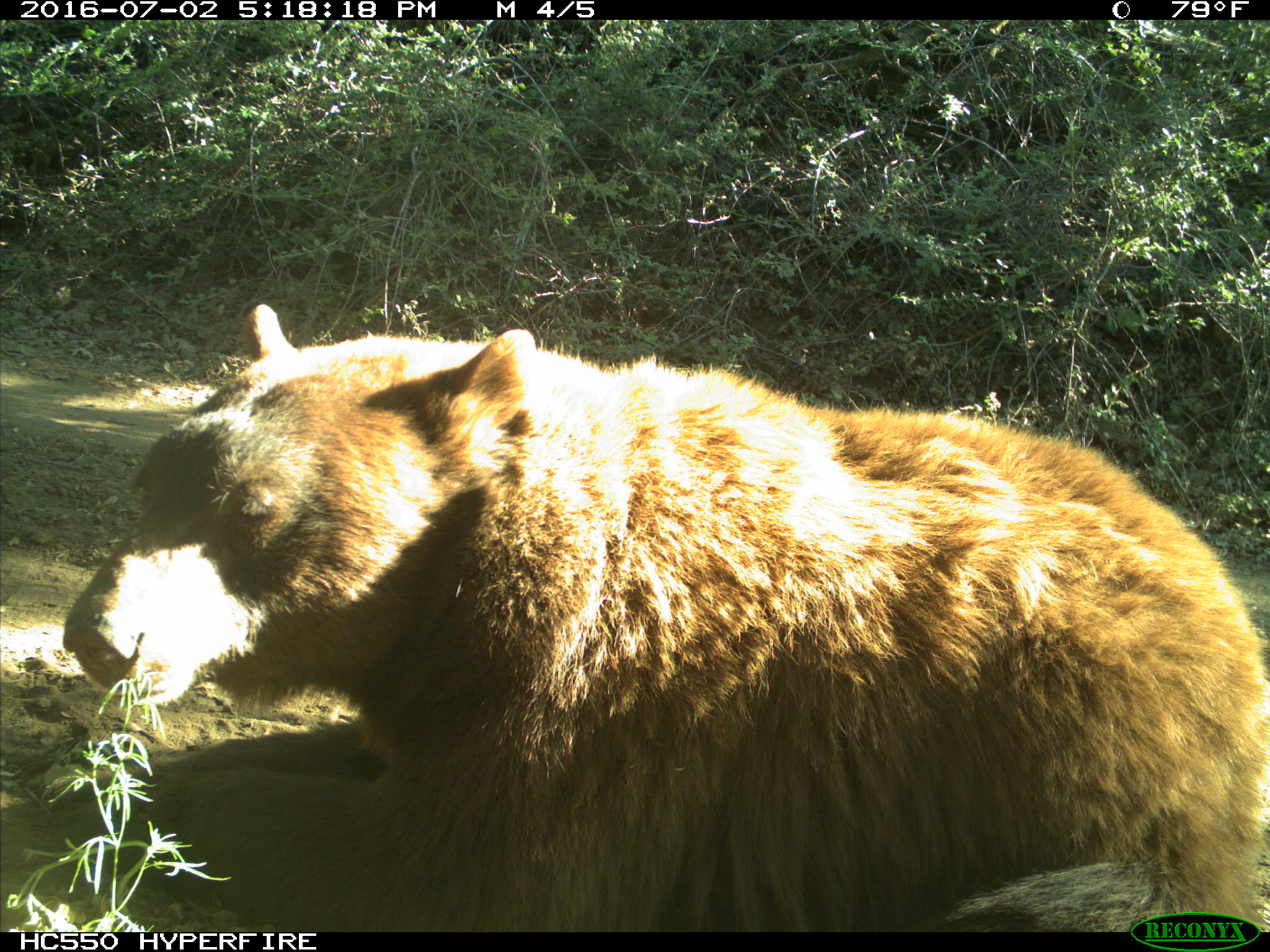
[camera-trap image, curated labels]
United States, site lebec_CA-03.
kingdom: Animalia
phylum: Chordata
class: Mammalia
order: Carnivora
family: Ursidae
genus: Ursus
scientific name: Ursus americanus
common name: american black bear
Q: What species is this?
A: Ursus americanus (american black bear).